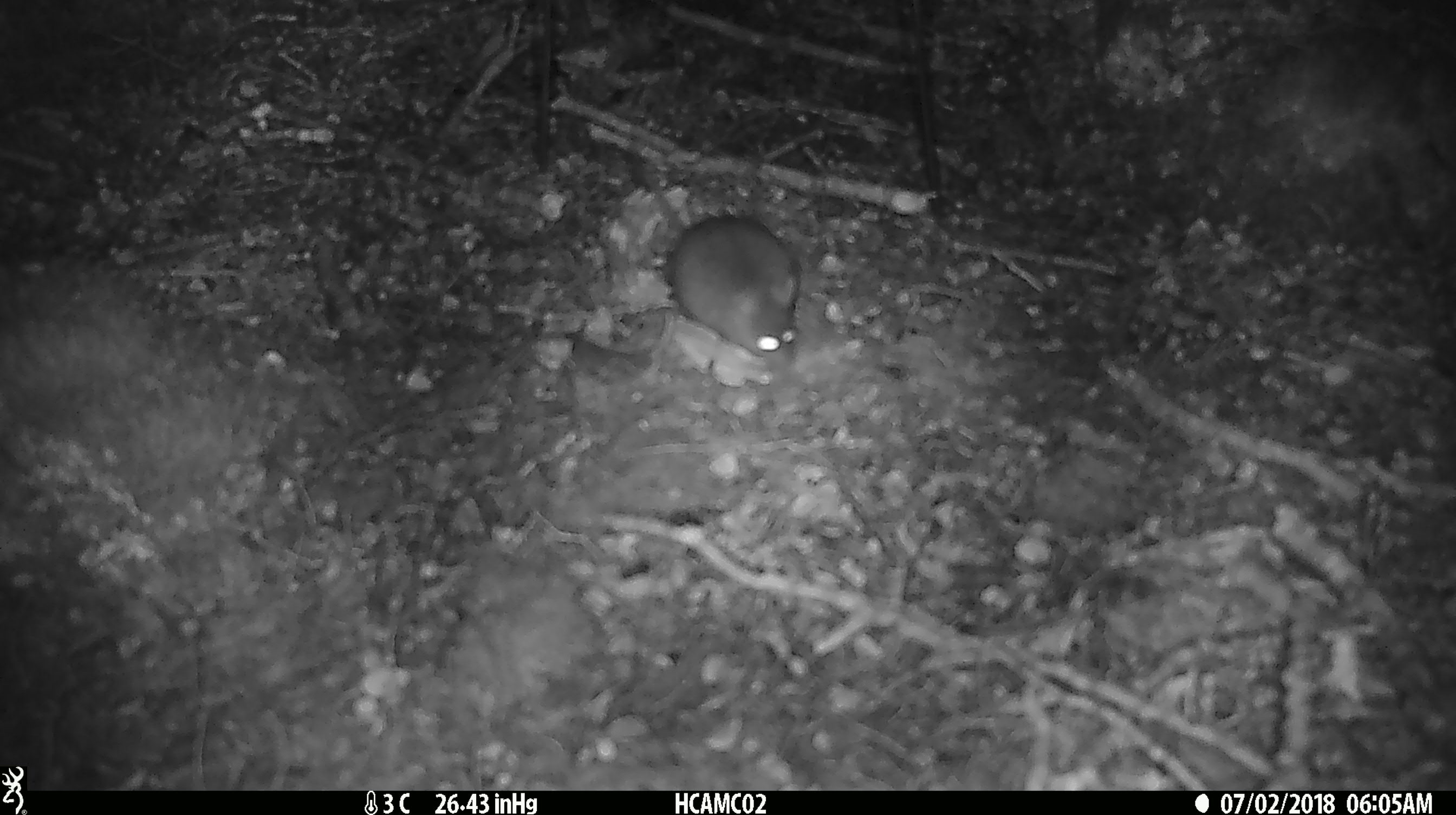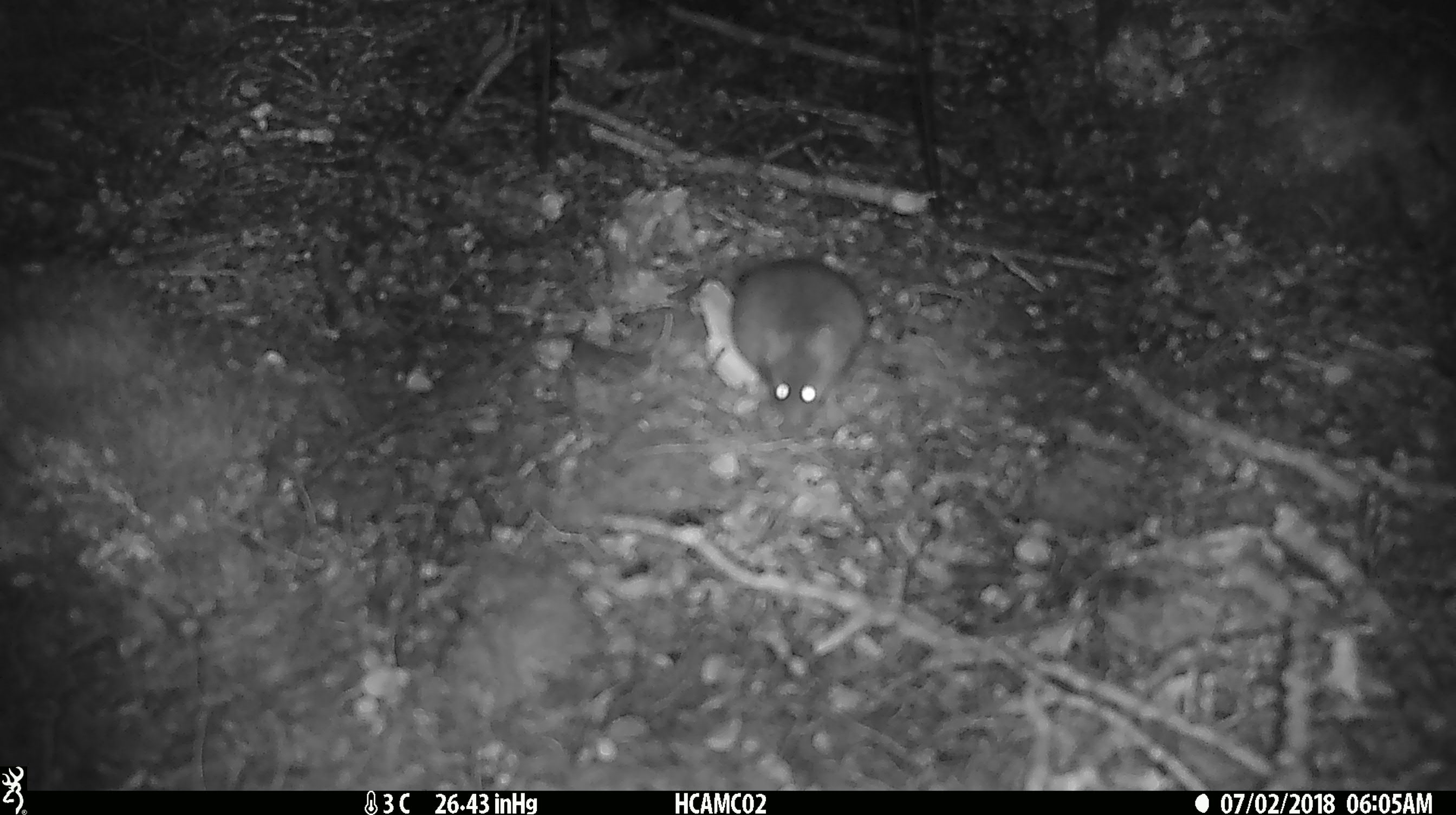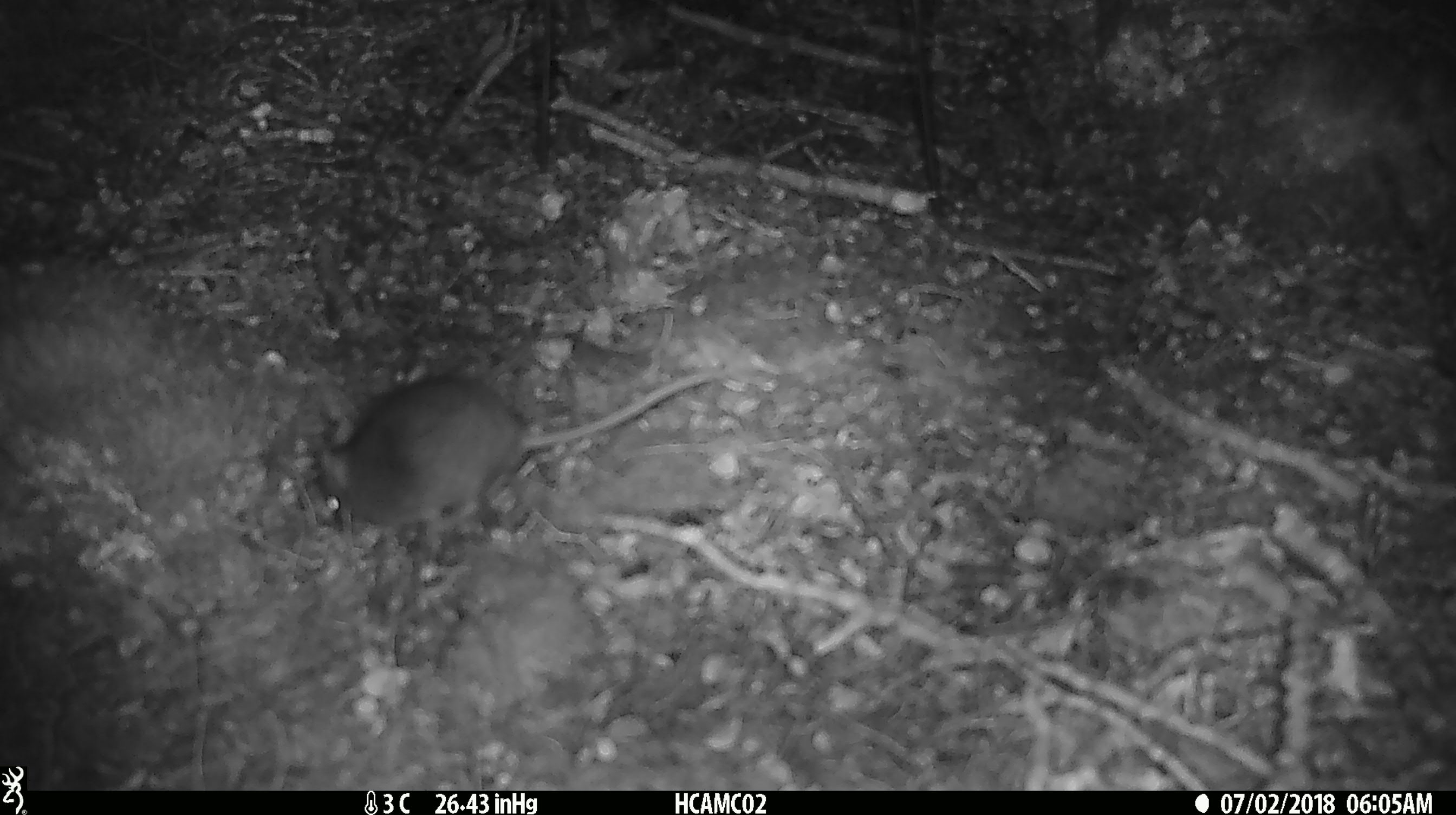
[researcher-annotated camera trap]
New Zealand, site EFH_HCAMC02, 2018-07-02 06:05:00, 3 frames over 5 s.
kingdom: Animalia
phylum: Chordata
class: Mammalia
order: Rodentia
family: Muridae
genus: Mus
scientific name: Mus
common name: mouse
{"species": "mouse (Mus)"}